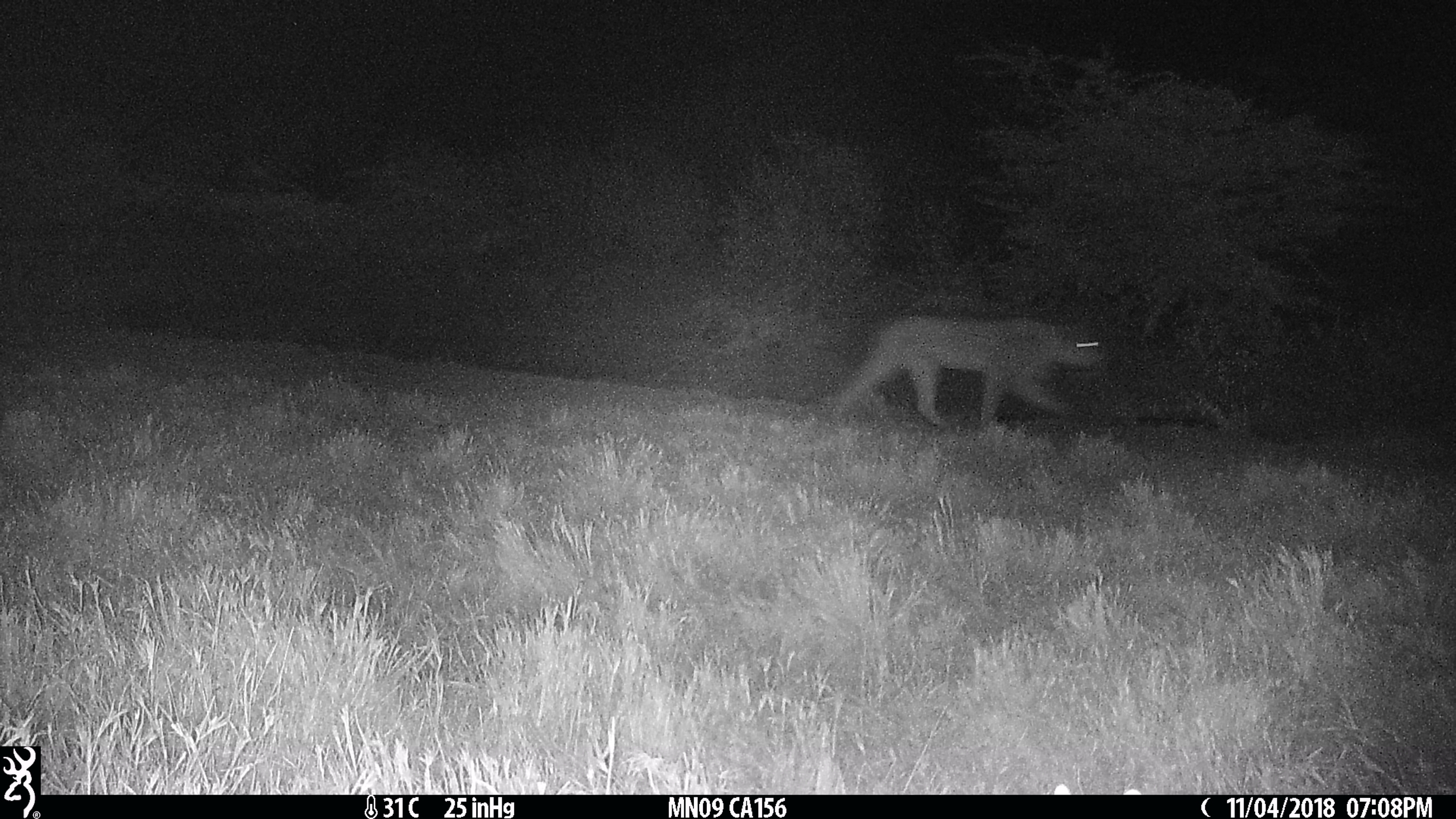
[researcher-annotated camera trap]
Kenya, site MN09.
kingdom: Animalia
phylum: Chordata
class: Mammalia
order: Carnivora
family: Felidae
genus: Panthera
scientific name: Panthera leo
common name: lion